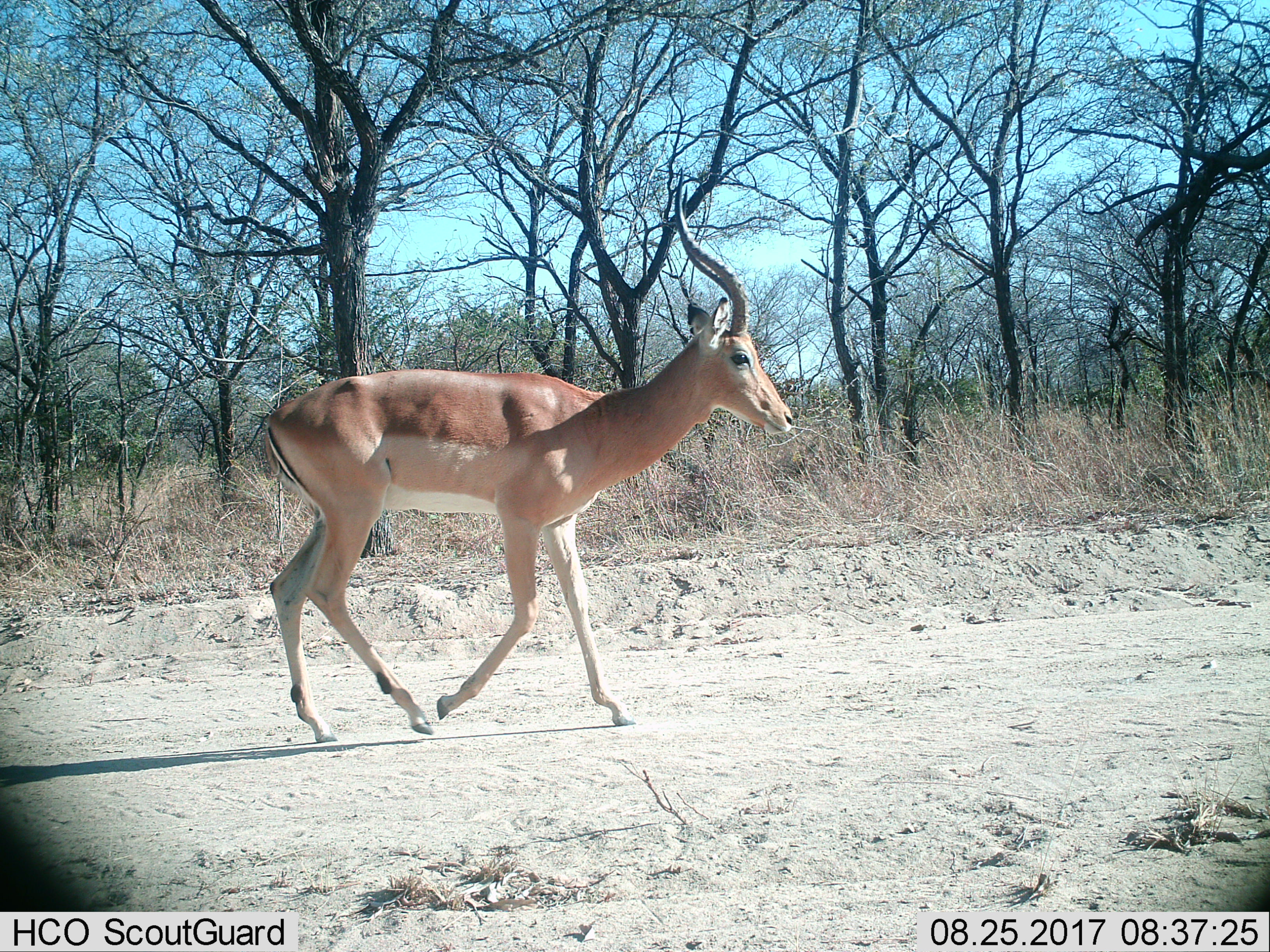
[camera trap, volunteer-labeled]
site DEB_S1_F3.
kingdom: Animalia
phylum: Chordata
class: Mammalia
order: Artiodactyla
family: Bovidae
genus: Aepyceros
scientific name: Aepyceros melampus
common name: impala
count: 1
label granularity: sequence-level